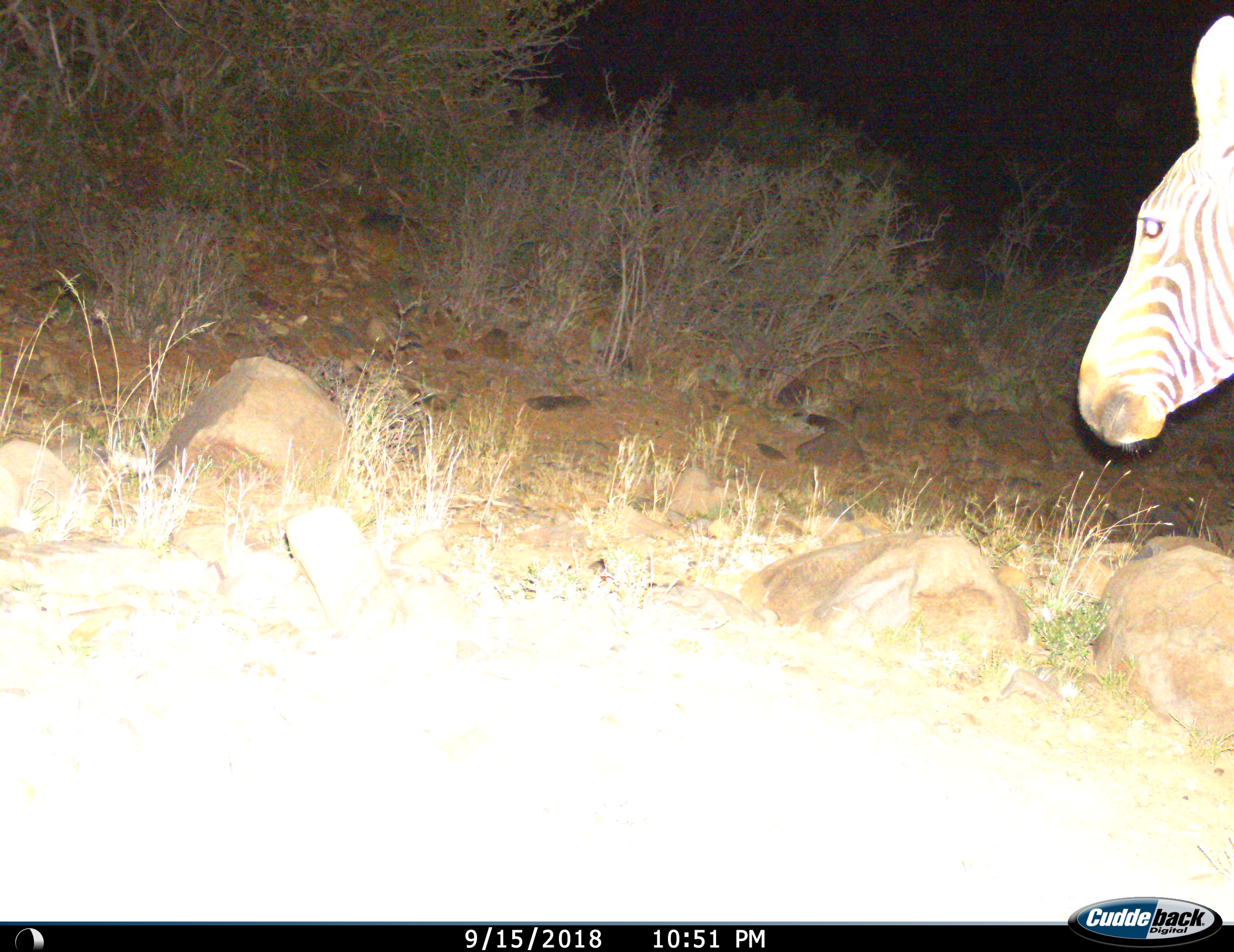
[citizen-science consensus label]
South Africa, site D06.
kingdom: Animalia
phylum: Chordata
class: Mammalia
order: Perissodactyla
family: Equidae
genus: Equus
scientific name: Equus zebra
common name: mountain zebra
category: zebramountain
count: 1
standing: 50%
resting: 0%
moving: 50%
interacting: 0%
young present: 0%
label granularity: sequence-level